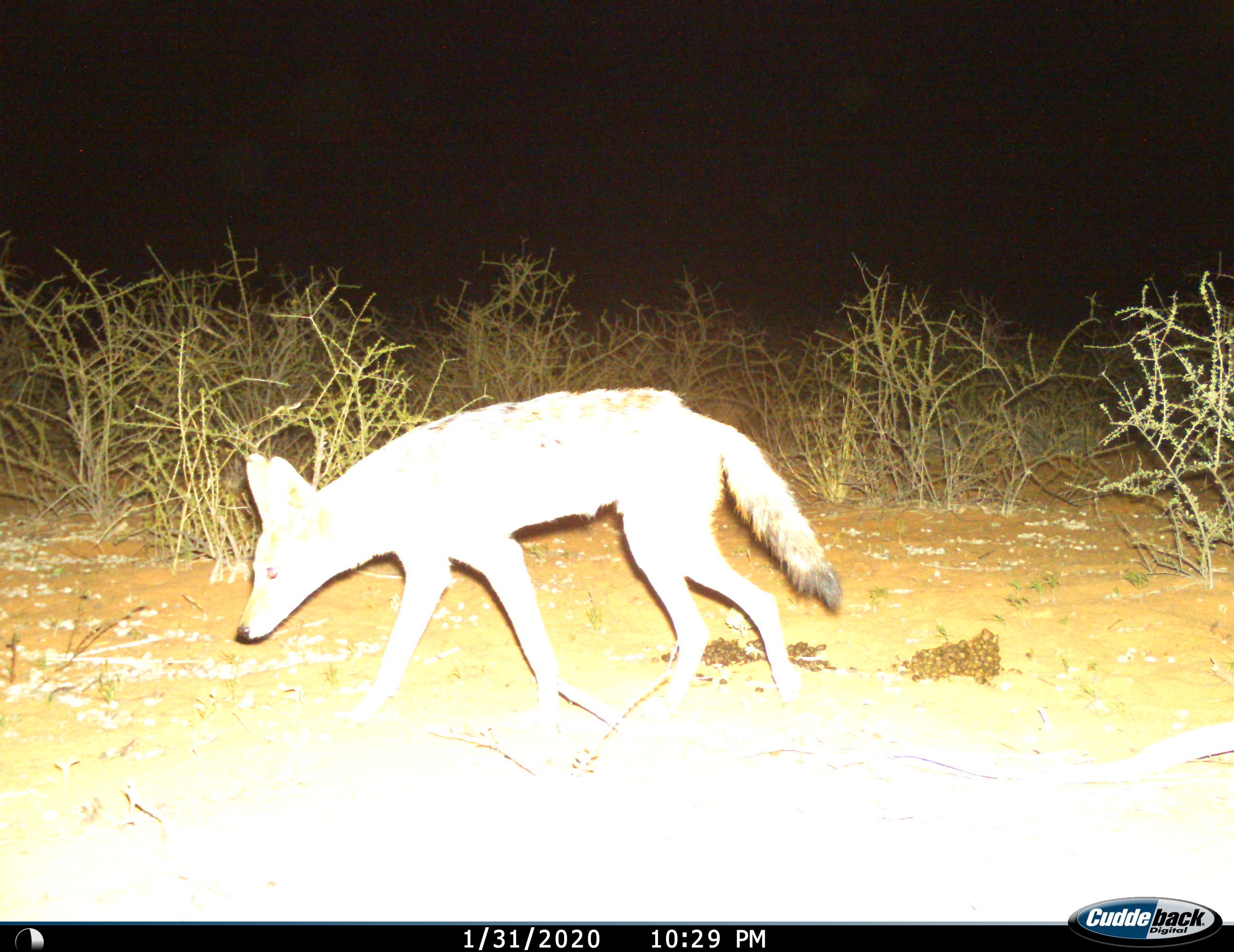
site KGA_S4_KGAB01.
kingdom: Animalia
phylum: Chordata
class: Mammalia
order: Carnivora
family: Canidae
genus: Lupulella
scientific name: Lupulella mesomelas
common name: black-backed jackal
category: jackalblackbacked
Jackalblackbacked (black-backed jackal) (Lupulella mesomelas), count 1. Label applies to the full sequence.